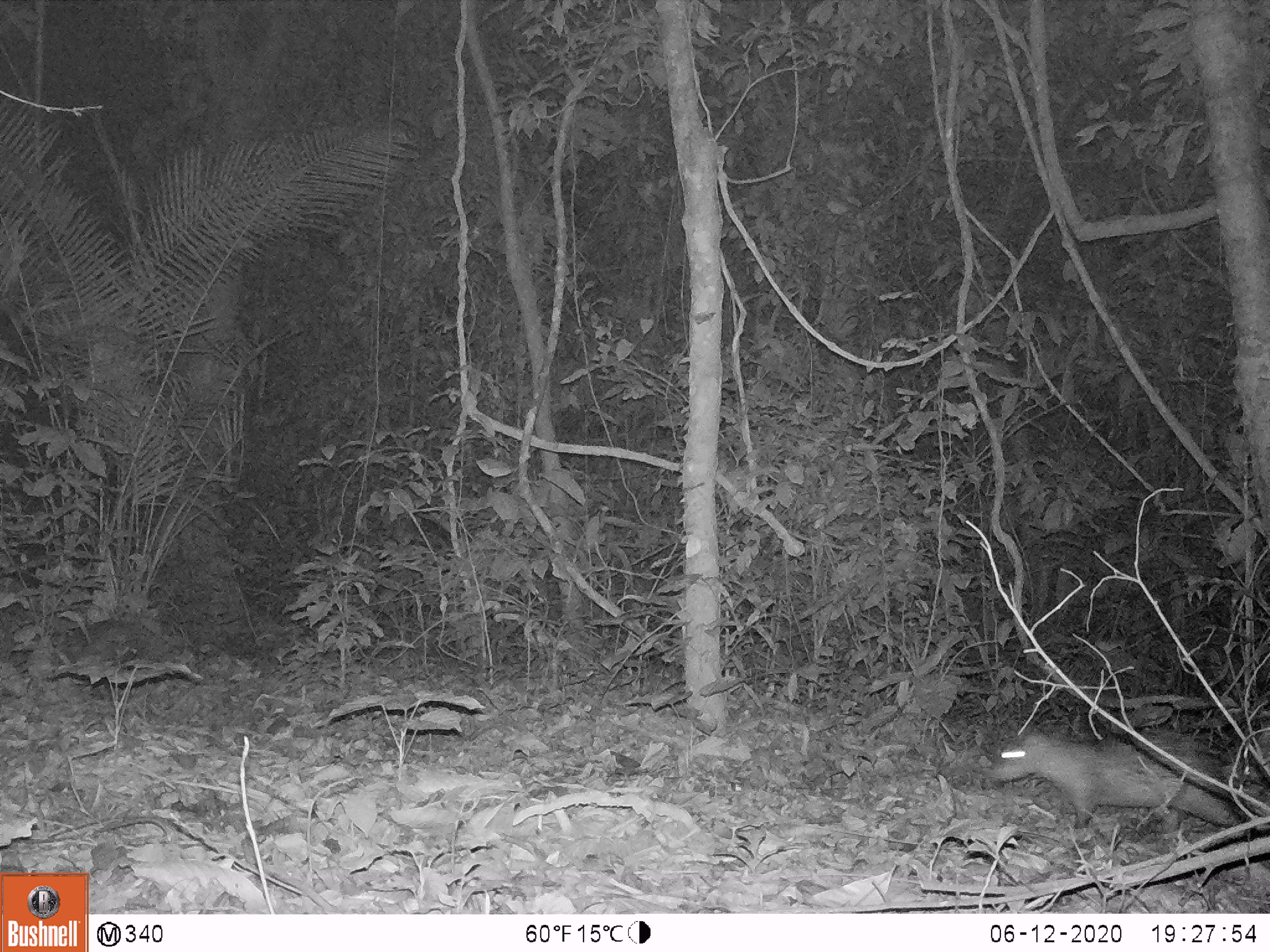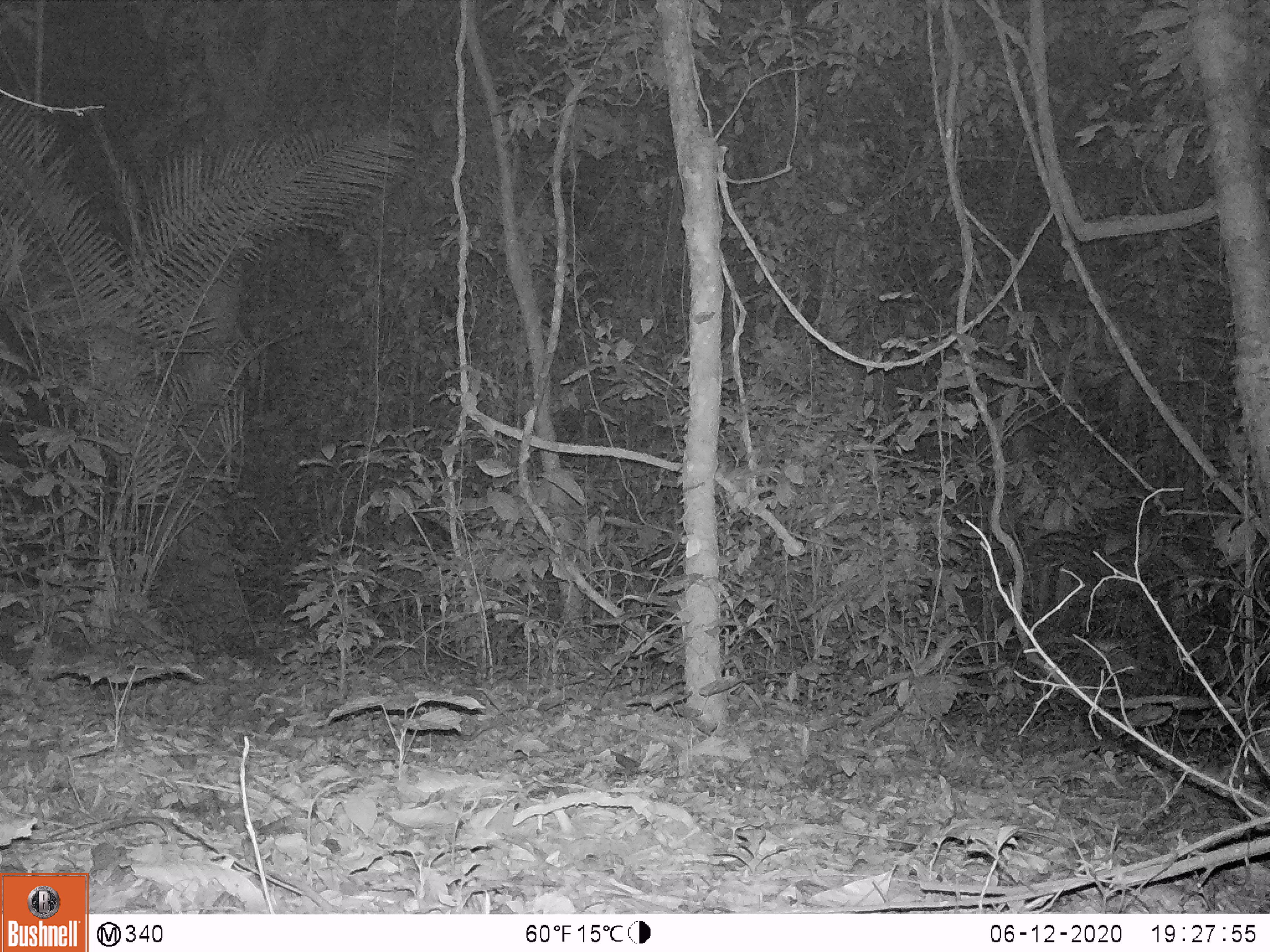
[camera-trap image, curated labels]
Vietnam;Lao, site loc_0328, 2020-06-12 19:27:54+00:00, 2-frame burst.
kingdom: Animalia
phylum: Chordata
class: Mammalia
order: Rodentia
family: Hystricidae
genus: Atherurus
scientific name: Atherurus macrourus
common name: asiatic brush-tailed porcupine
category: asiatic brush tailed porcupine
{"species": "asiatic brush tailed porcupine (asiatic brush-tailed porcupine) (Atherurus macrourus)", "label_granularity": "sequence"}